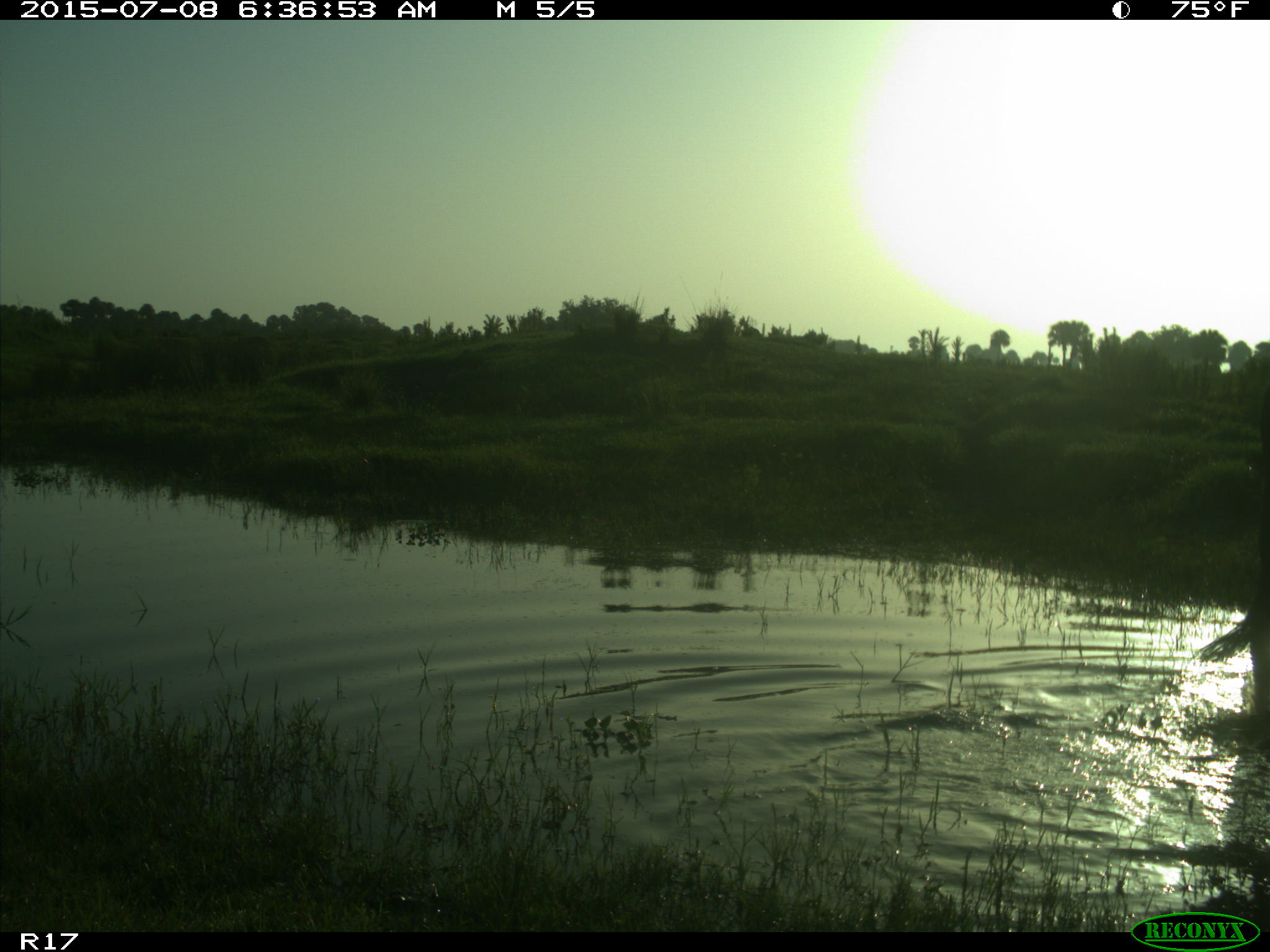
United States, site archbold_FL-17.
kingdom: Animalia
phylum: Chordata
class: Mammalia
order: Artiodactyla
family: Bovidae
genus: Bos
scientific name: Bos taurus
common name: domestic cow